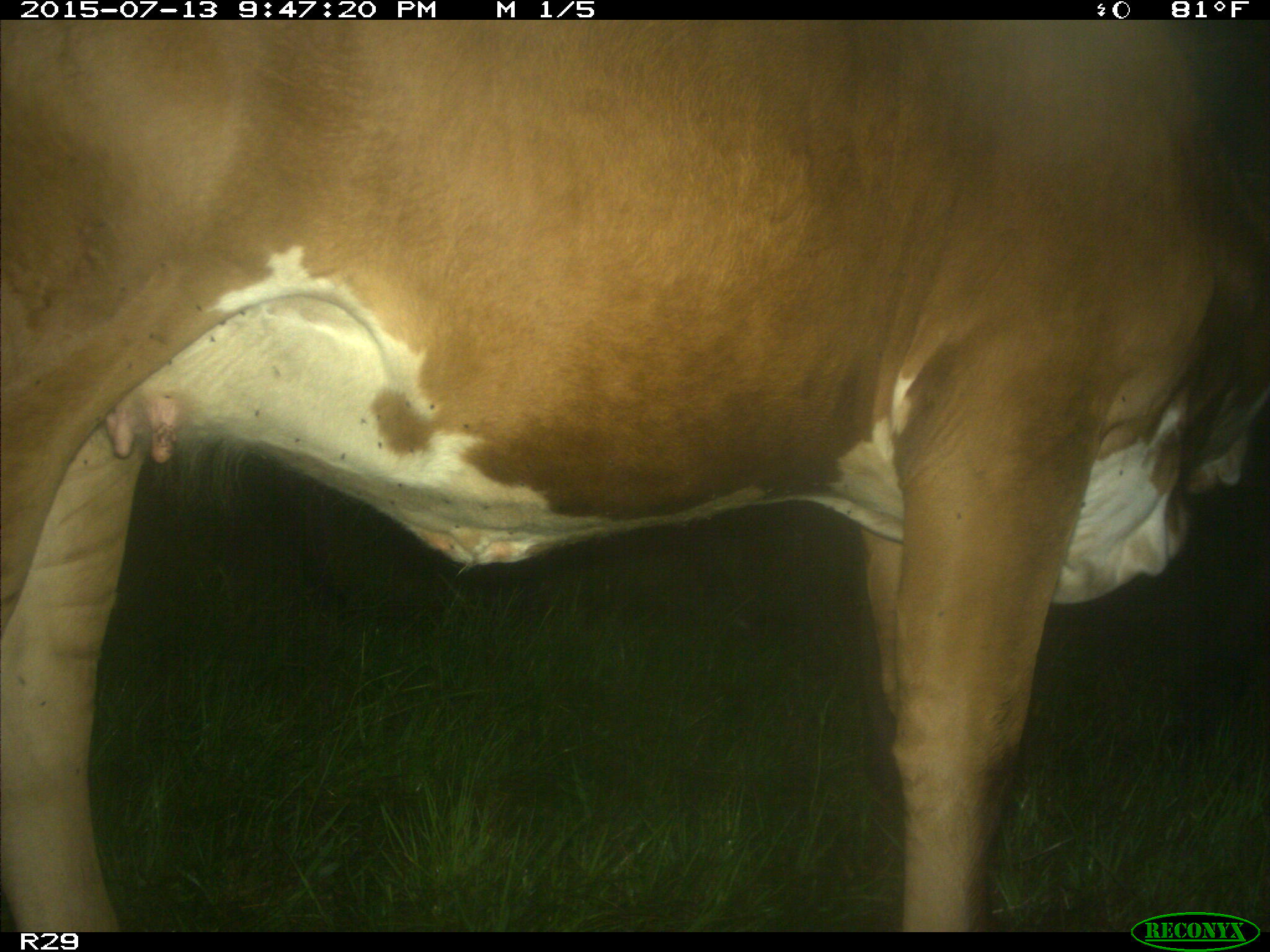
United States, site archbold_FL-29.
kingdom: Animalia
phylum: Chordata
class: Mammalia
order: Artiodactyla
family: Bovidae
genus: Bos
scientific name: Bos taurus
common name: domestic cow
Bos taurus (domestic cow).